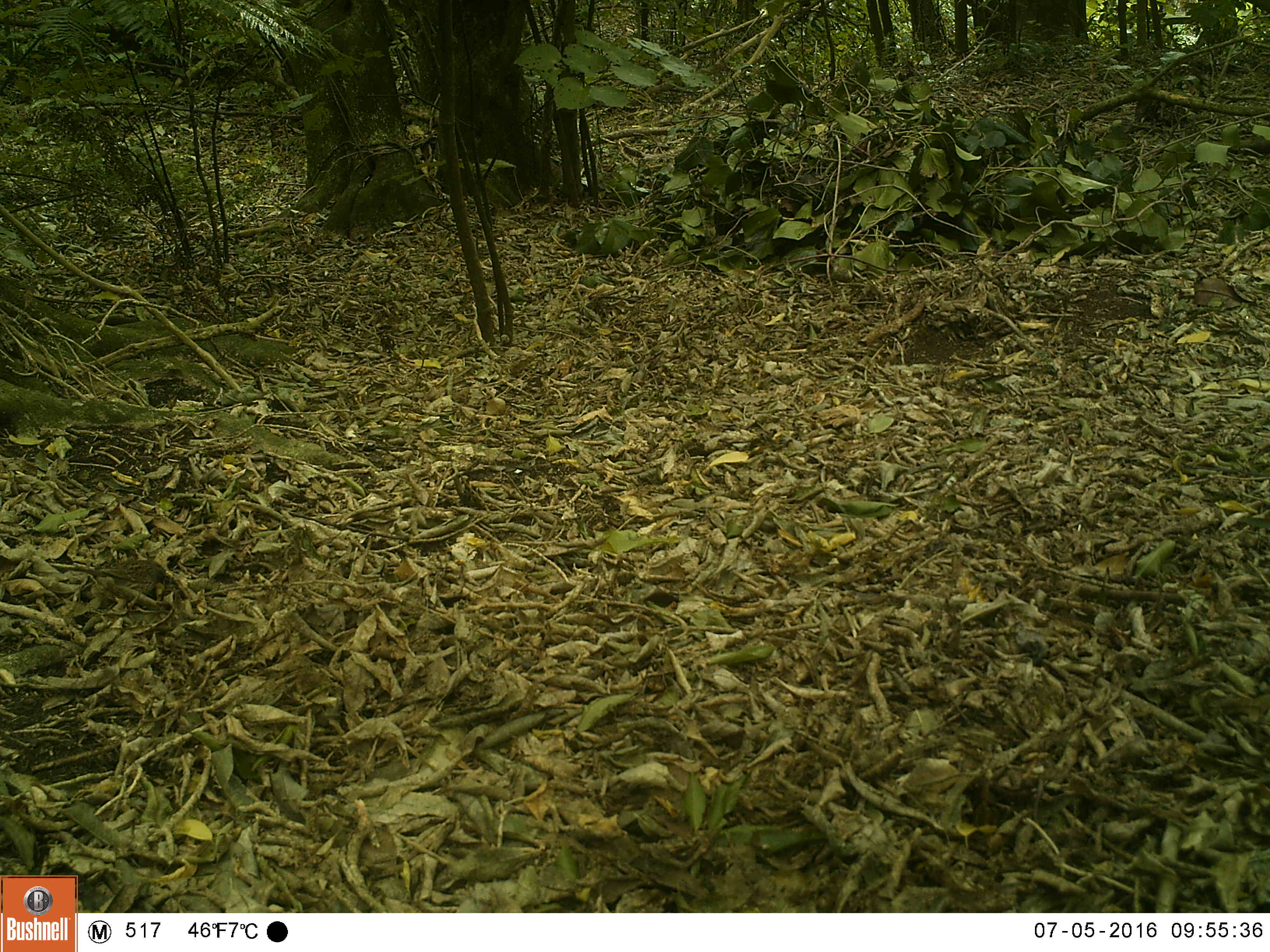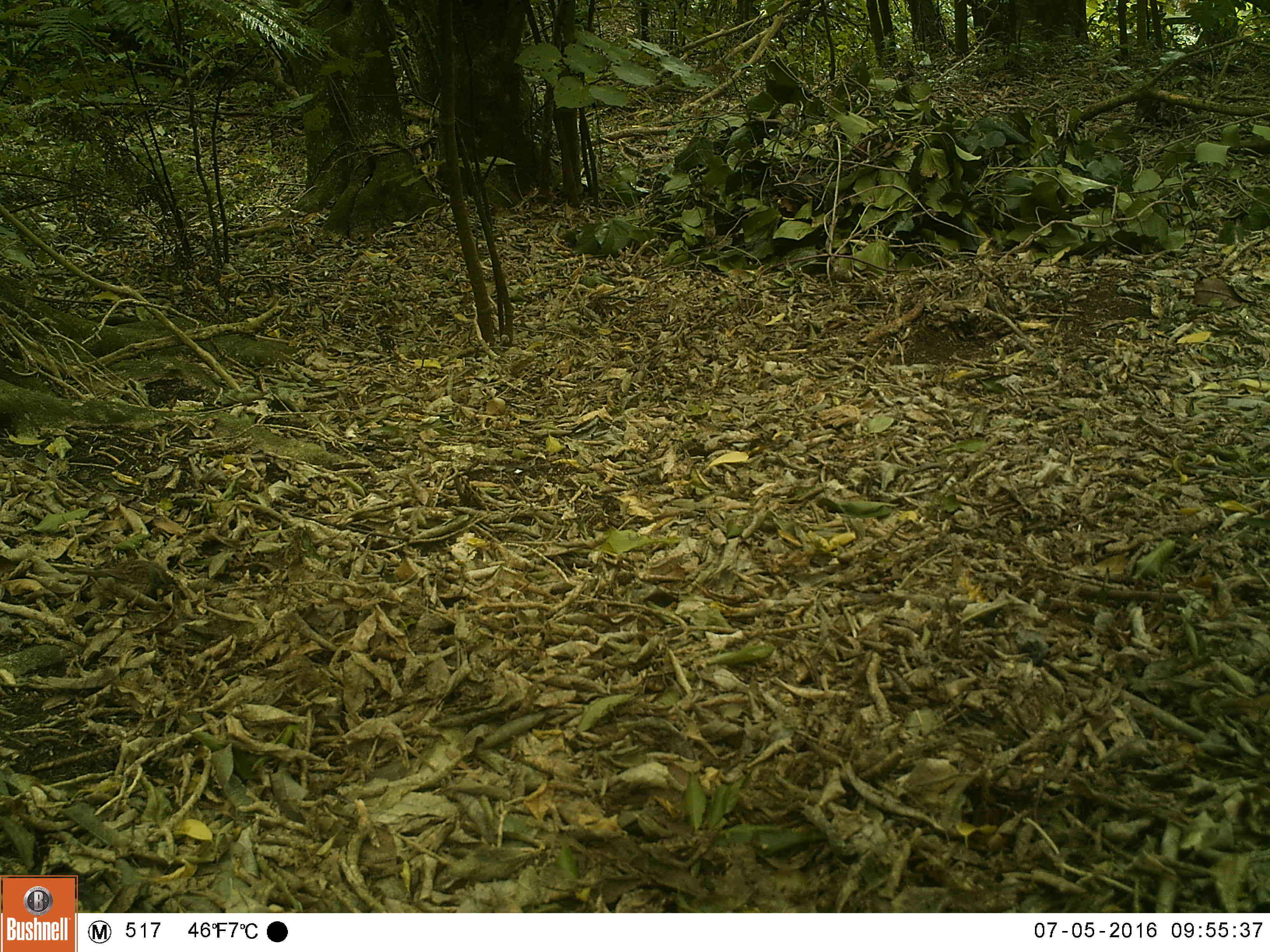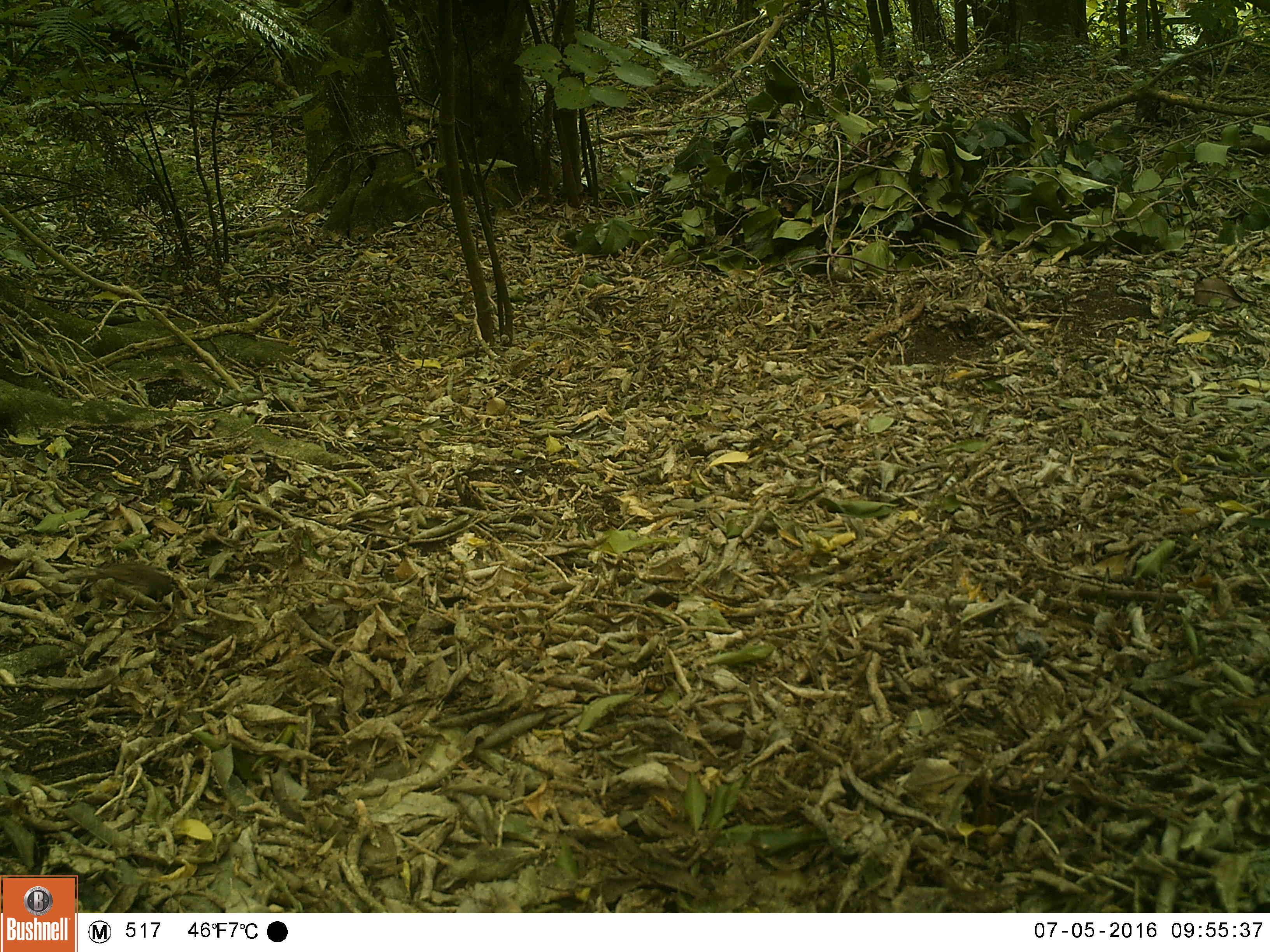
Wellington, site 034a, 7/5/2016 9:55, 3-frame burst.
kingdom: Animalia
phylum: Chordata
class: Aves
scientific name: Aves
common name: bird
Bird (Aves).